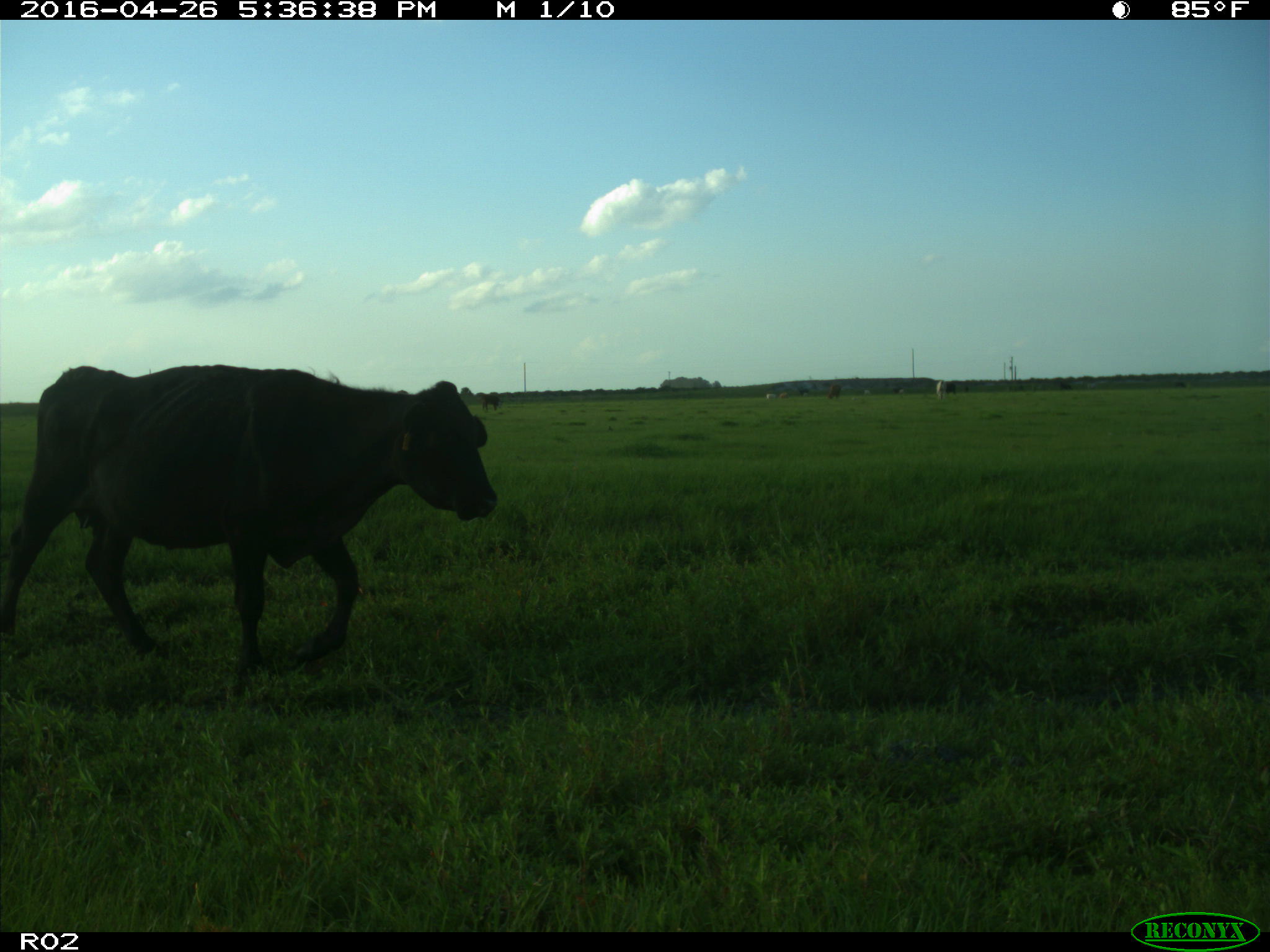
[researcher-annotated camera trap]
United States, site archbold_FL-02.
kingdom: Animalia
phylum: Chordata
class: Mammalia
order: Artiodactyla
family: Bovidae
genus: Bos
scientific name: Bos taurus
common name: domestic cow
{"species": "Bos taurus (domestic cow)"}